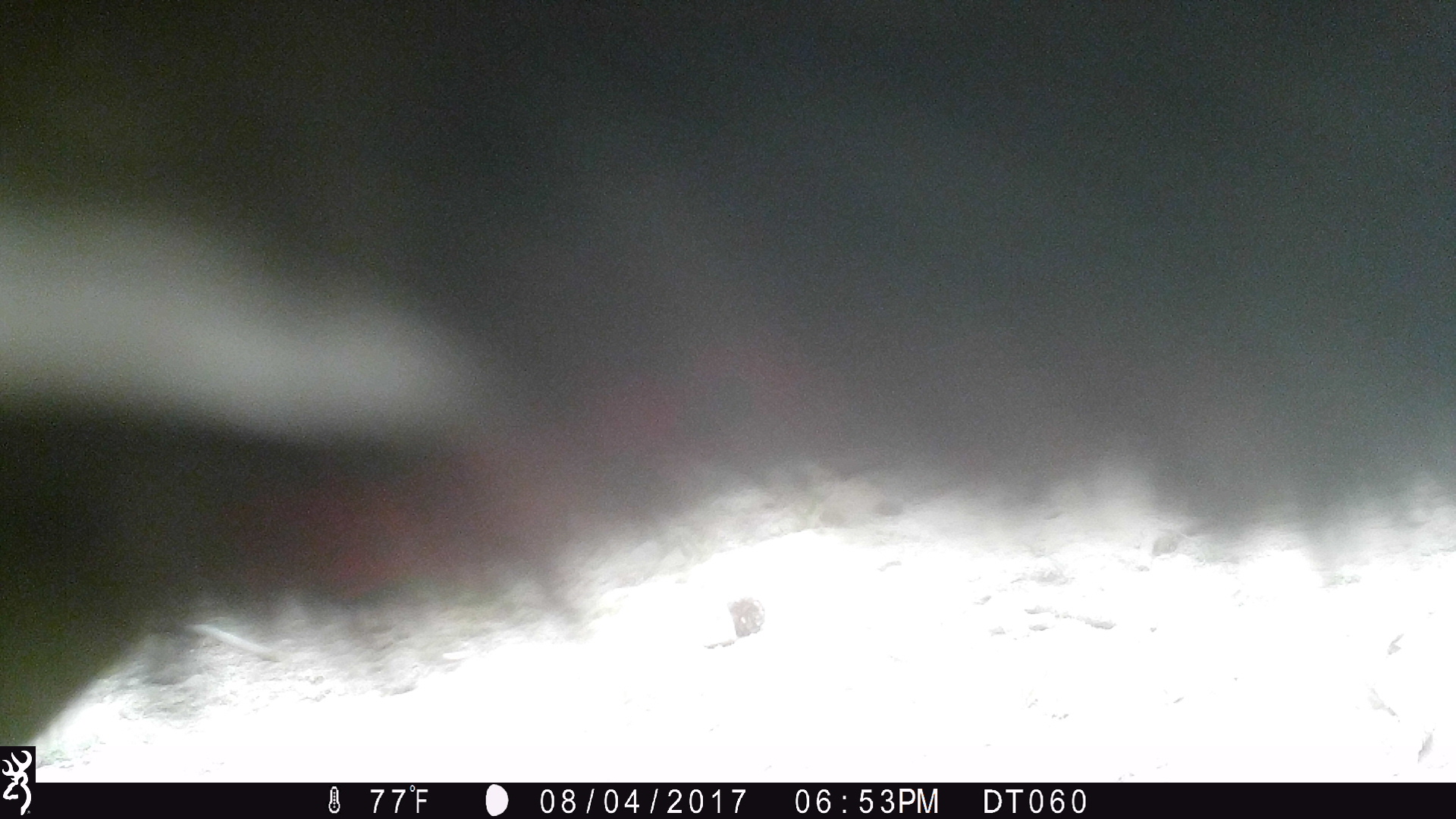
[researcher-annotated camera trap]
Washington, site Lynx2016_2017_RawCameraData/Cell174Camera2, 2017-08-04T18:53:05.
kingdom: Animalia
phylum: Chordata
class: Mammalia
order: Artiodactyla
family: Bovidae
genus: Bos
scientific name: Bos taurus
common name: domestic cattle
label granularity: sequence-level